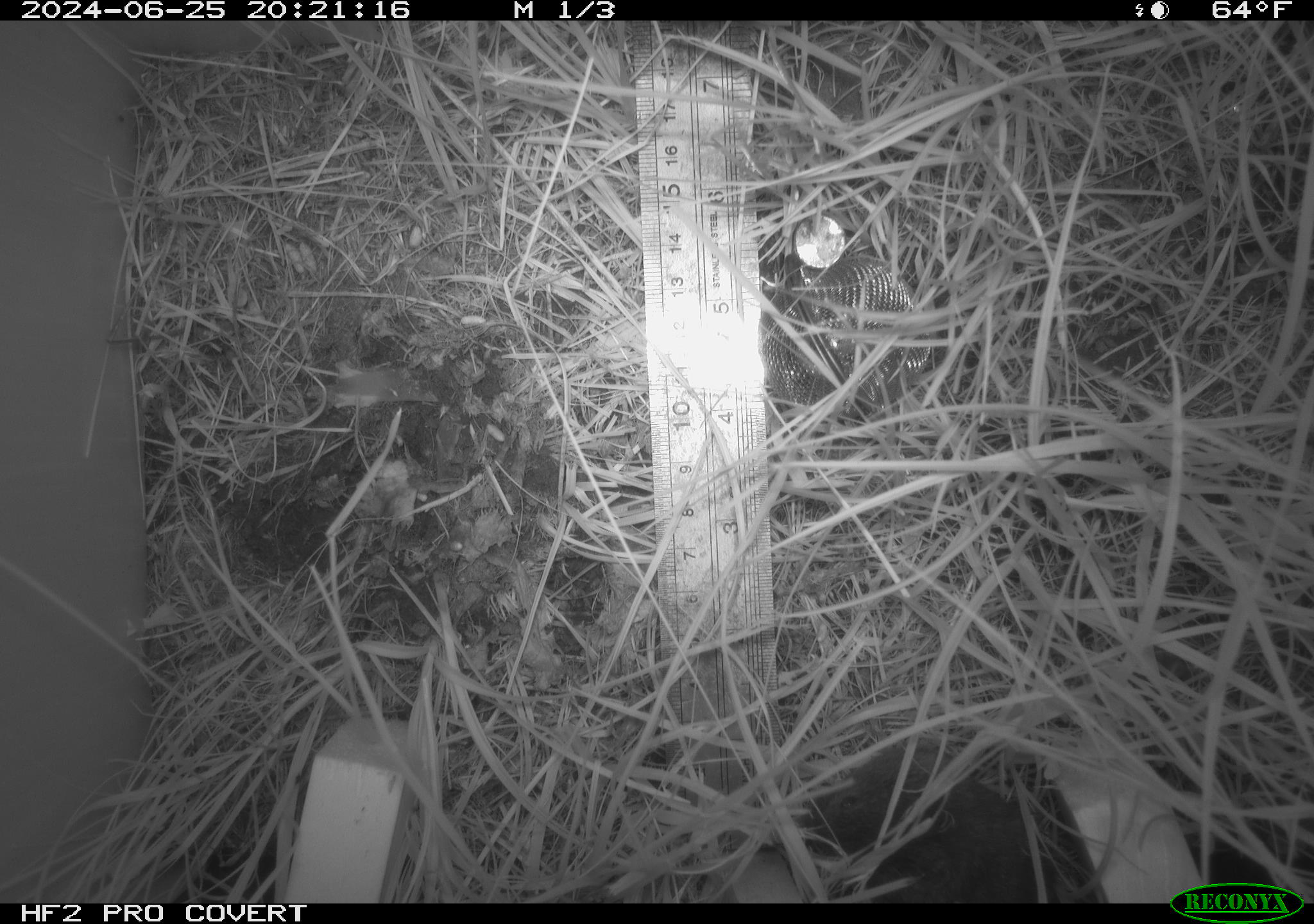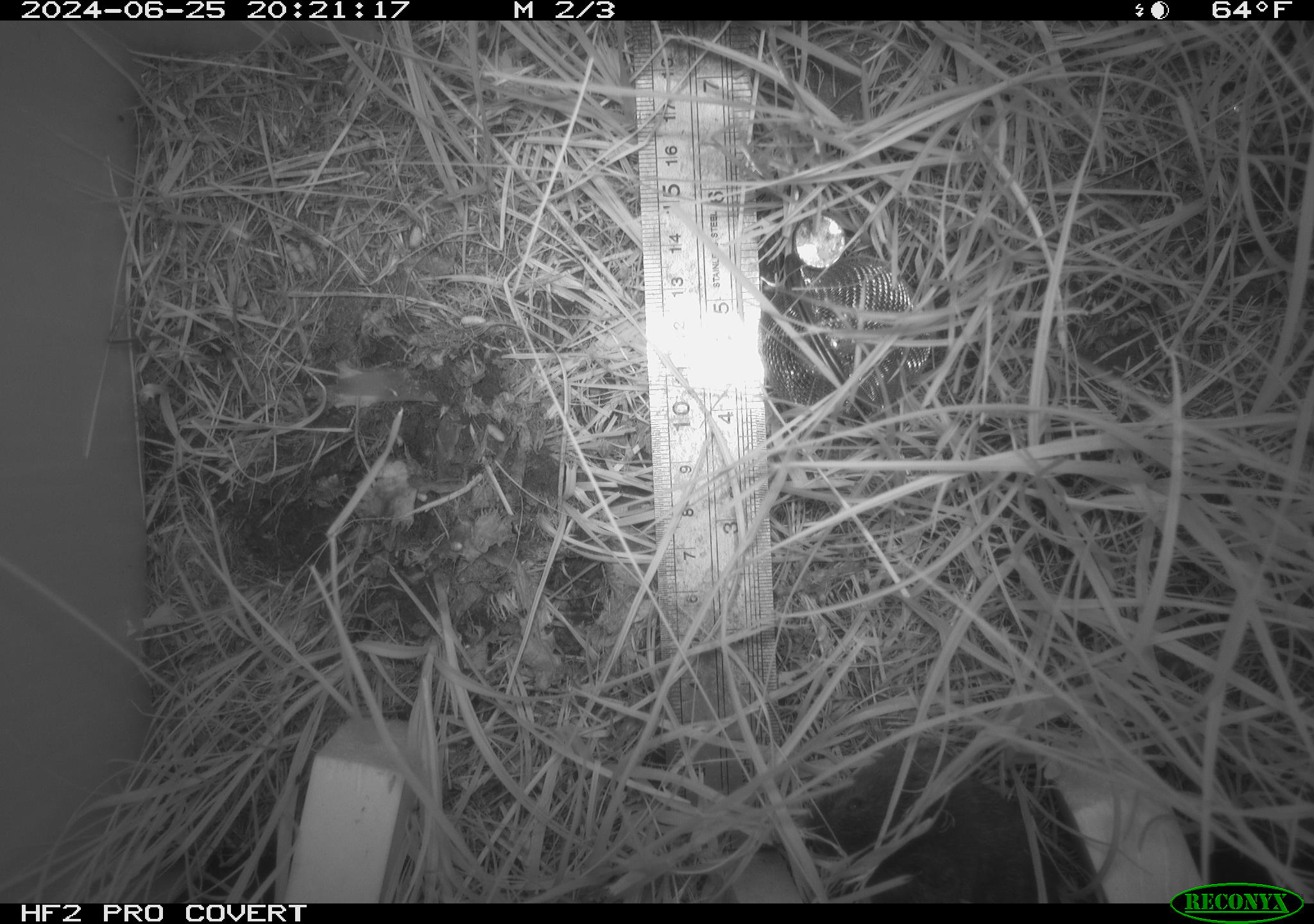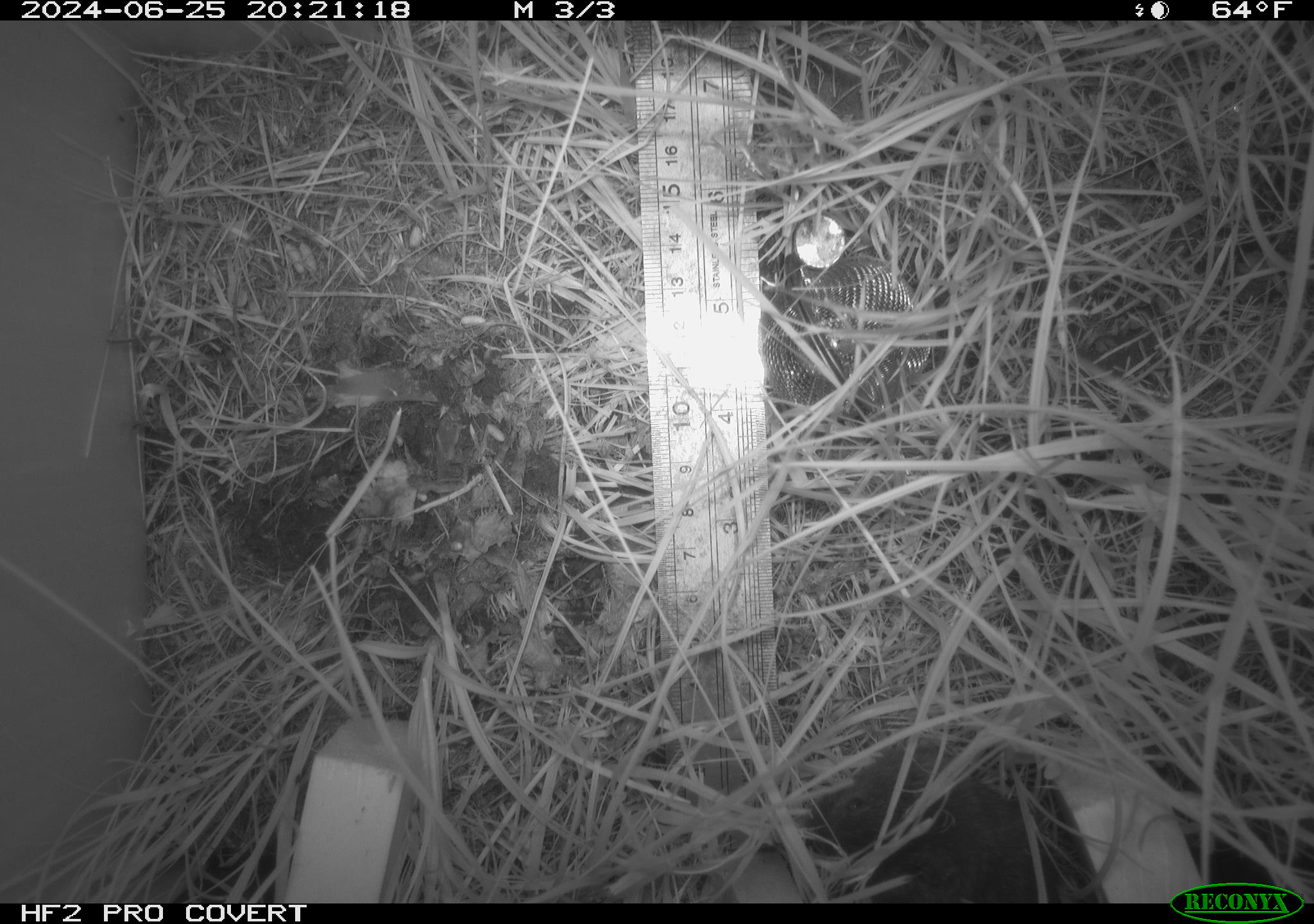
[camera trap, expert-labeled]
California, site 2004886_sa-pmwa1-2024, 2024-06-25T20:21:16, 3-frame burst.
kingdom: Animalia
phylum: Chordata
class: Mammalia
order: Rodentia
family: Cricetidae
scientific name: Arvicolinae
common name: voles, lemmings, and muskrats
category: arvicolinae subfamily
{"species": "arvicolinae subfamily (voles, lemmings, and muskrats) (Arvicolinae)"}